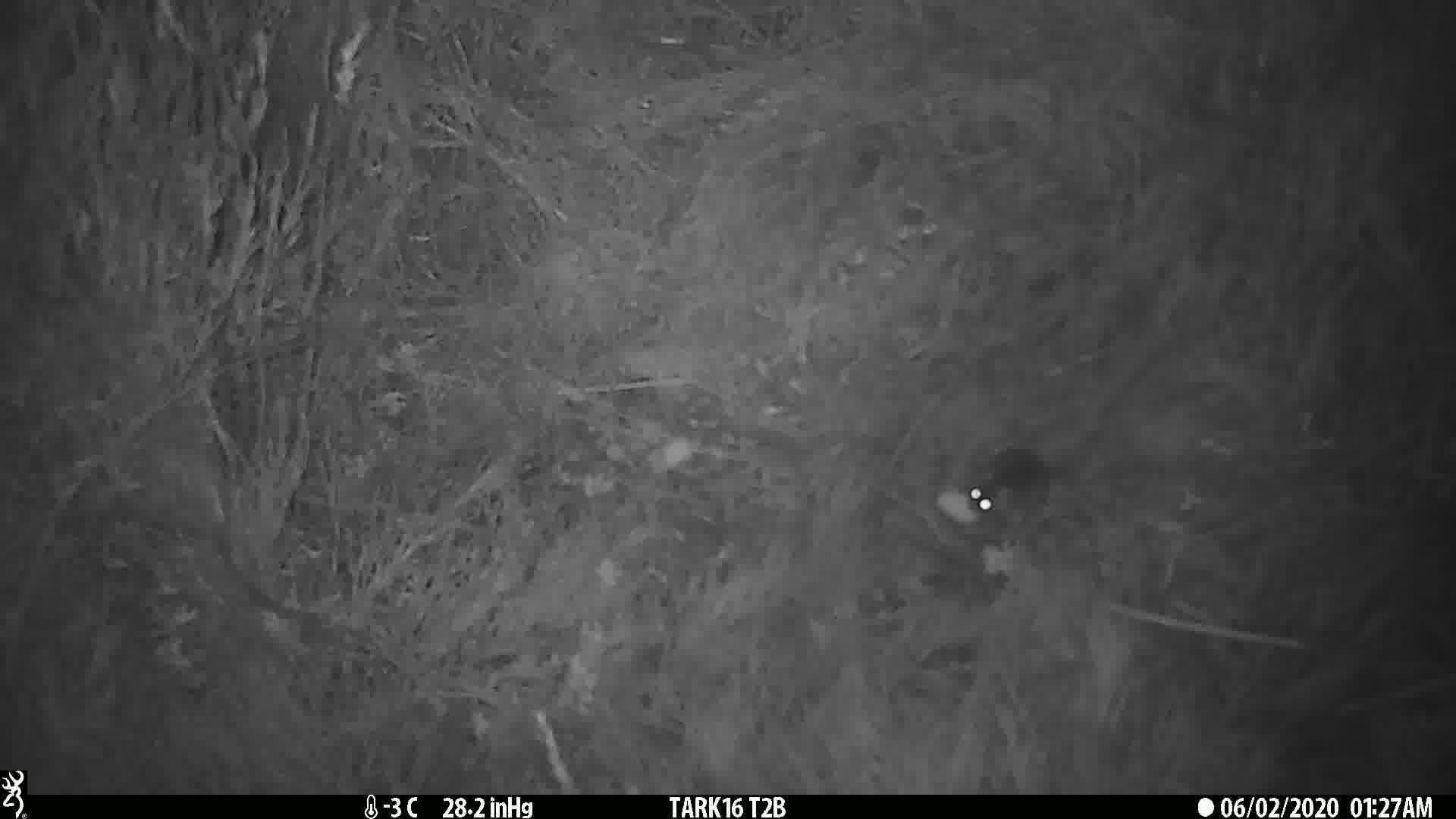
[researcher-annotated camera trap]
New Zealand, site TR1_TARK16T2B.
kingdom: Animalia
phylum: Chordata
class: Mammalia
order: Rodentia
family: Muridae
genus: Mus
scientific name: Mus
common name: mouse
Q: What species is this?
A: Mouse (Mus).